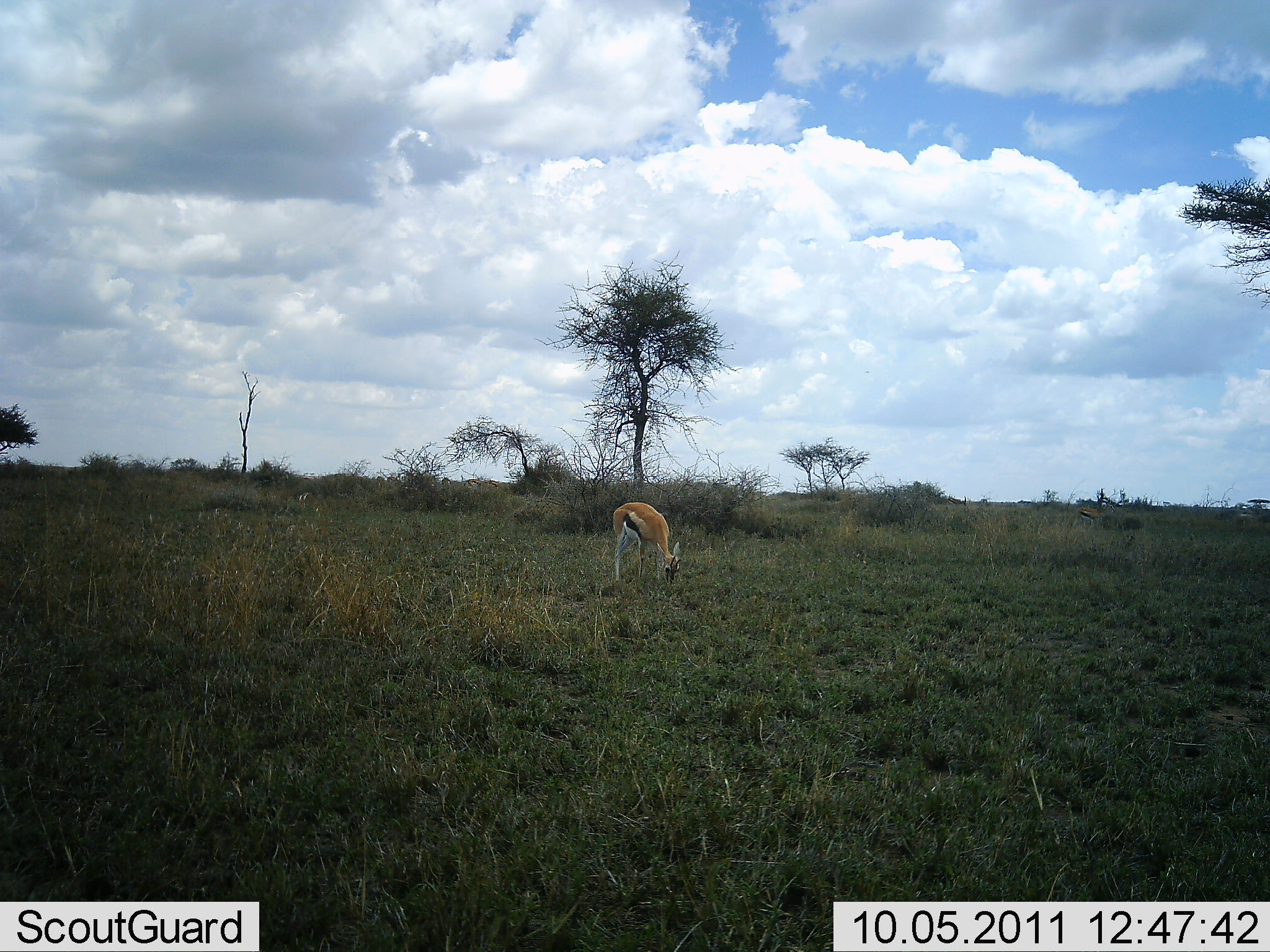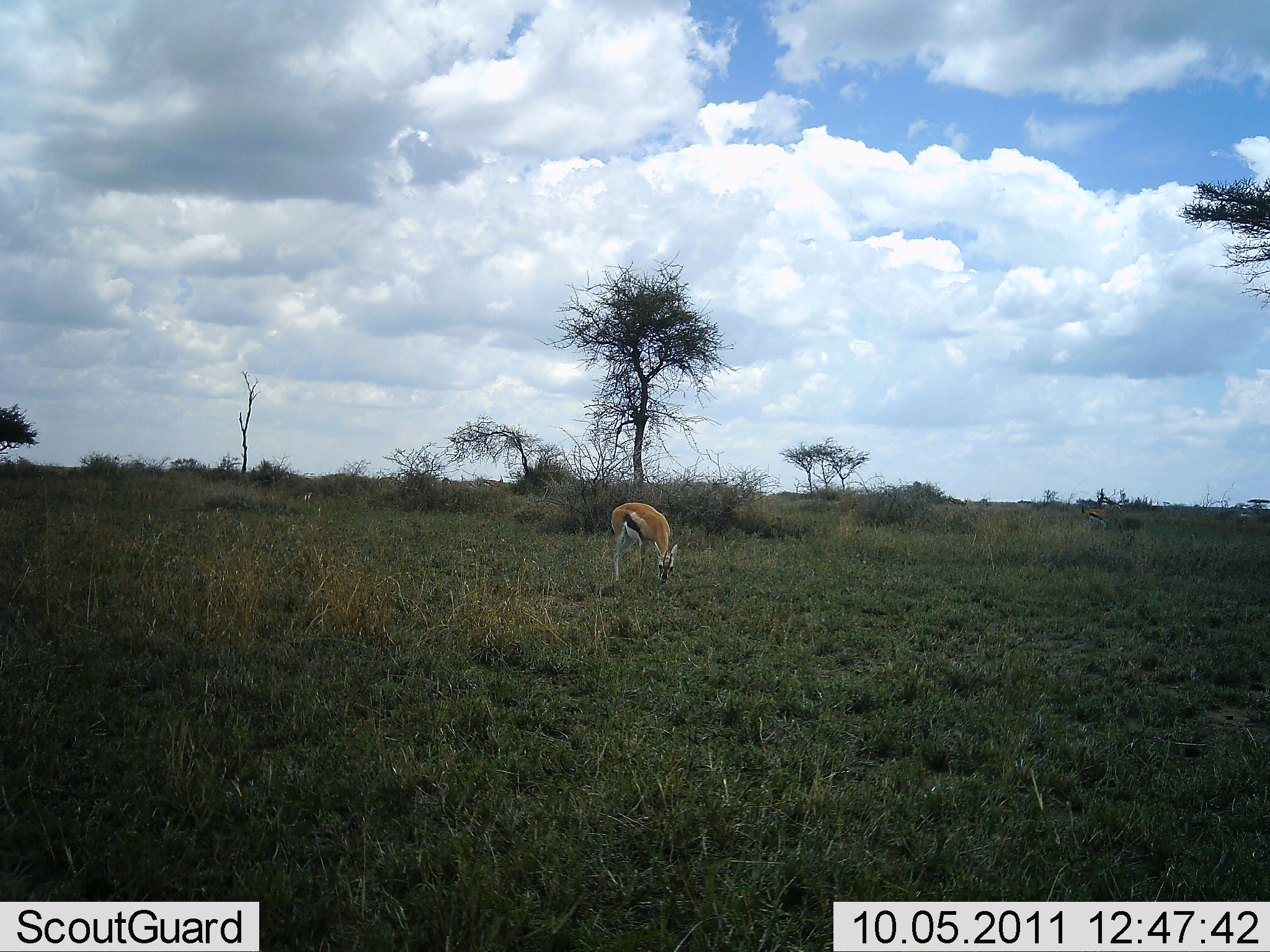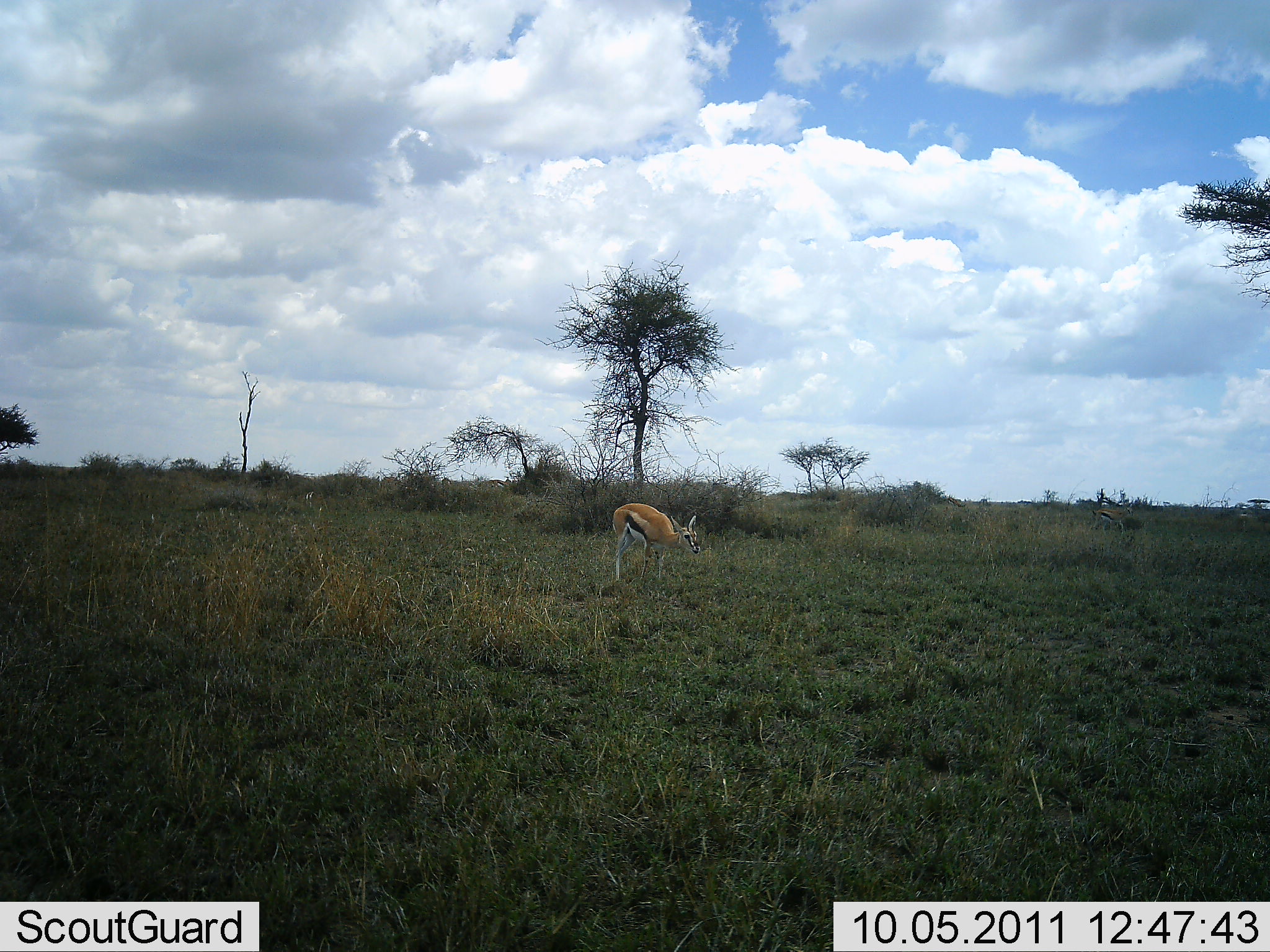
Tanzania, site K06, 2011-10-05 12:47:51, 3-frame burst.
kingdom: Animalia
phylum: Chordata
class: Mammalia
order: Artiodactyla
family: Bovidae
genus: Eudorcas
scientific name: Eudorcas thomsonii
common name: thomson's gazelle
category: gazellethomsons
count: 1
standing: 21%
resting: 0%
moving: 21%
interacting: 0%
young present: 0%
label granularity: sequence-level